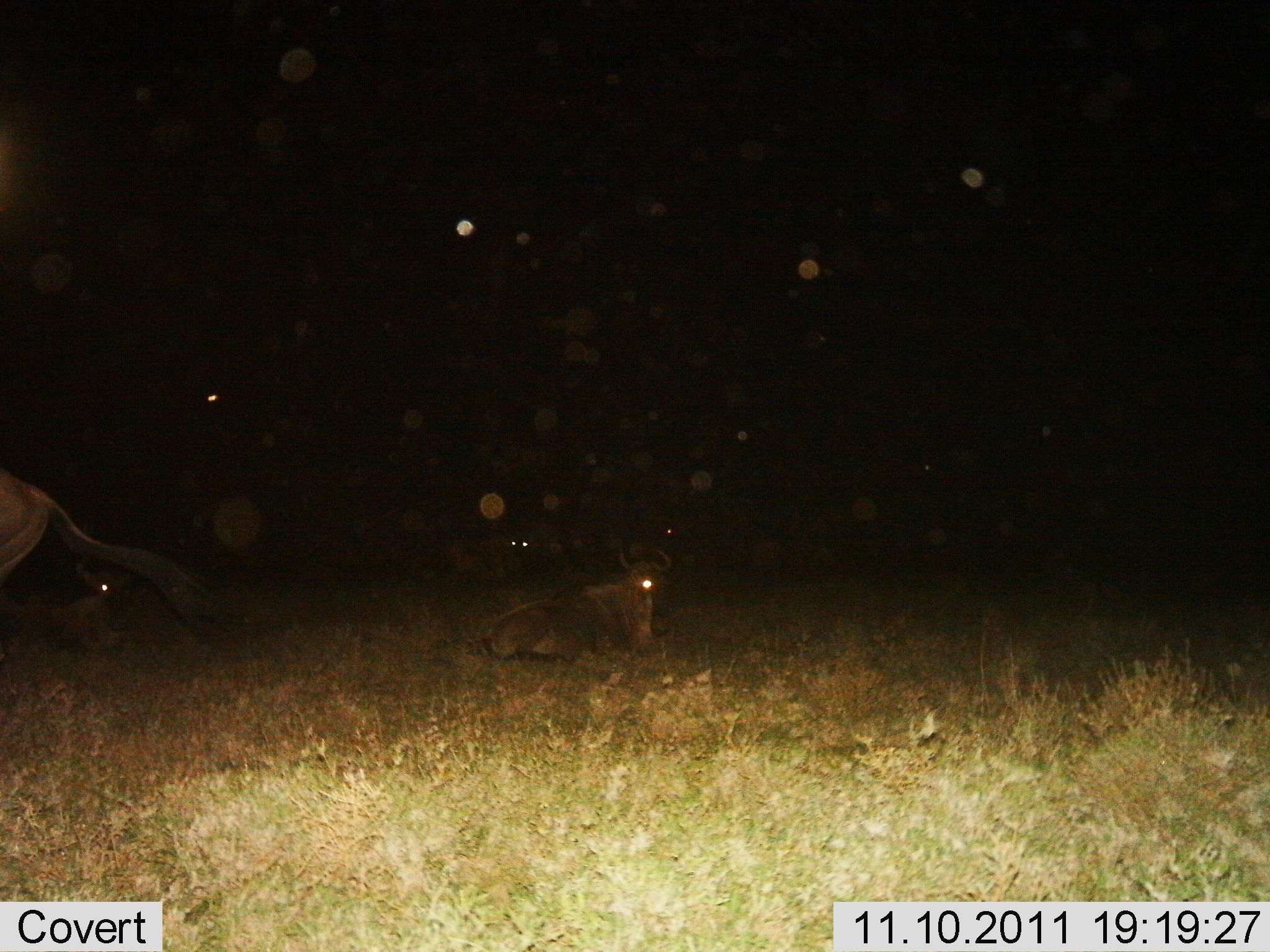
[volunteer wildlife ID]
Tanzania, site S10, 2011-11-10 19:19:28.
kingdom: Animalia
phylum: Chordata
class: Mammalia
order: Artiodactyla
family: Bovidae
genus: Connochaetes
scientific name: Connochaetes taurinus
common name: blue wildebeest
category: wildebeest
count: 4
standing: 18%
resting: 100%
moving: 55%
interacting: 0%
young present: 0%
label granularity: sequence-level